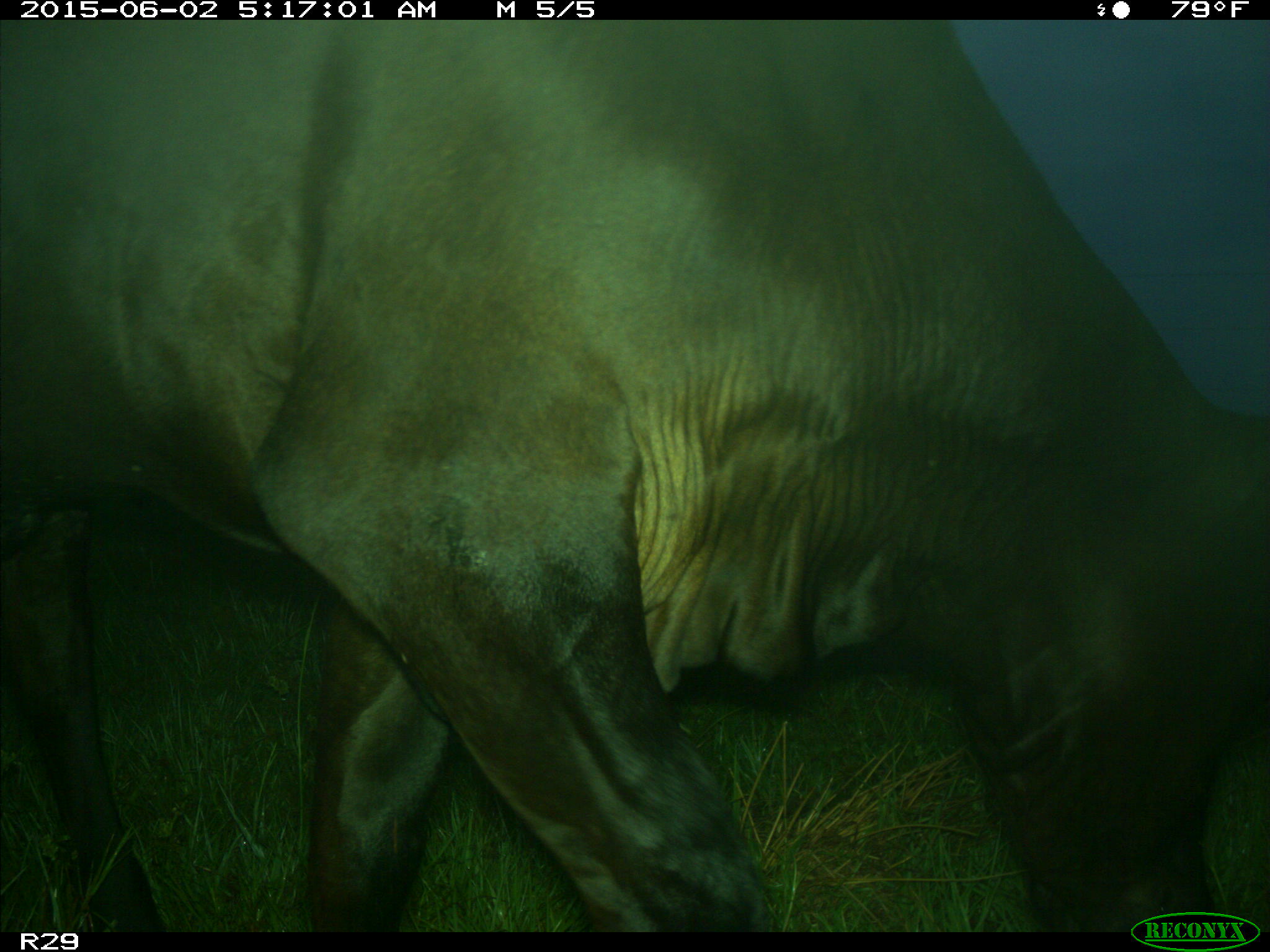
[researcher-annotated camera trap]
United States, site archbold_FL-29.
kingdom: Animalia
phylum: Chordata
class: Mammalia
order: Artiodactyla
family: Bovidae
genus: Bos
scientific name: Bos taurus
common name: domestic cow